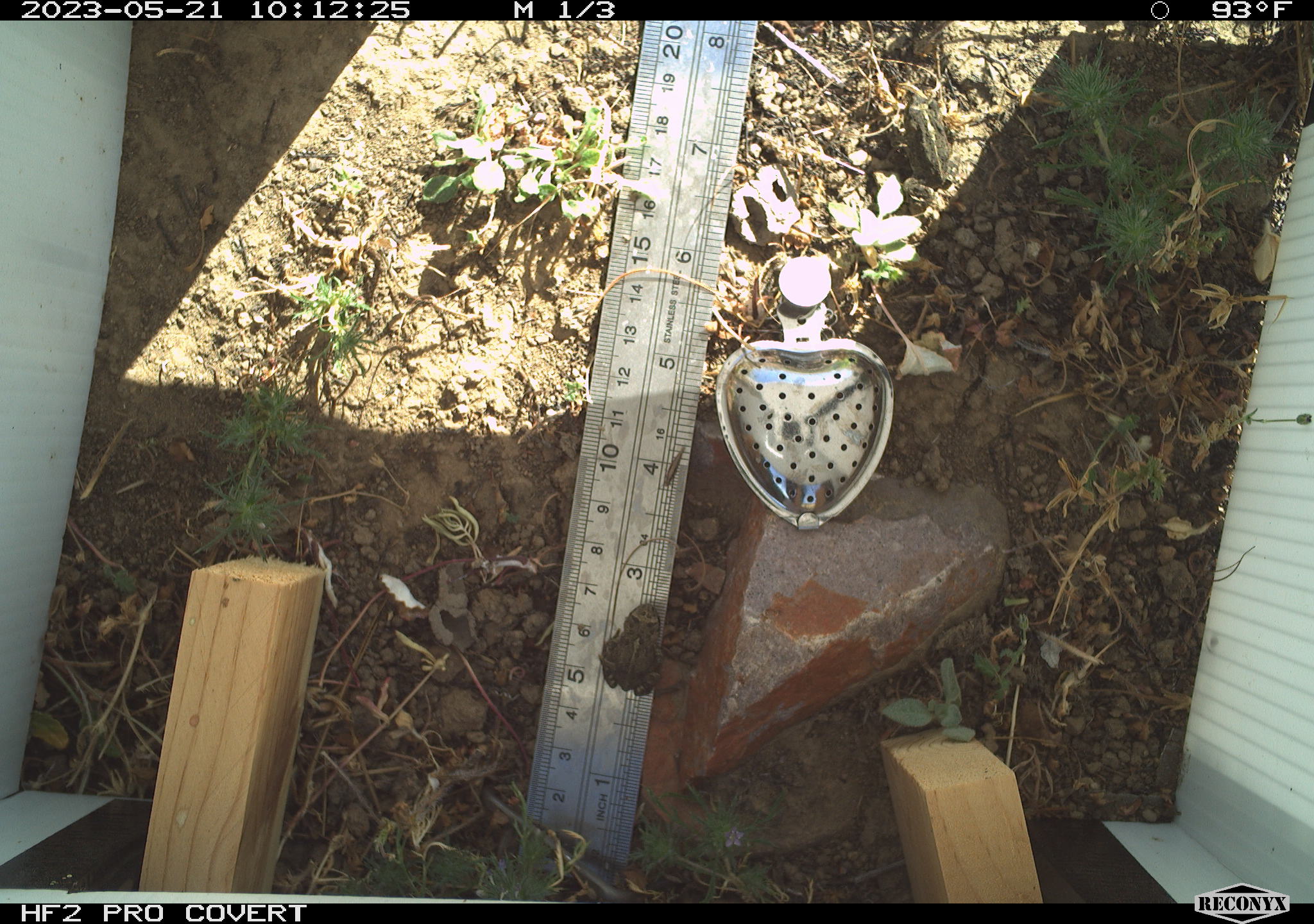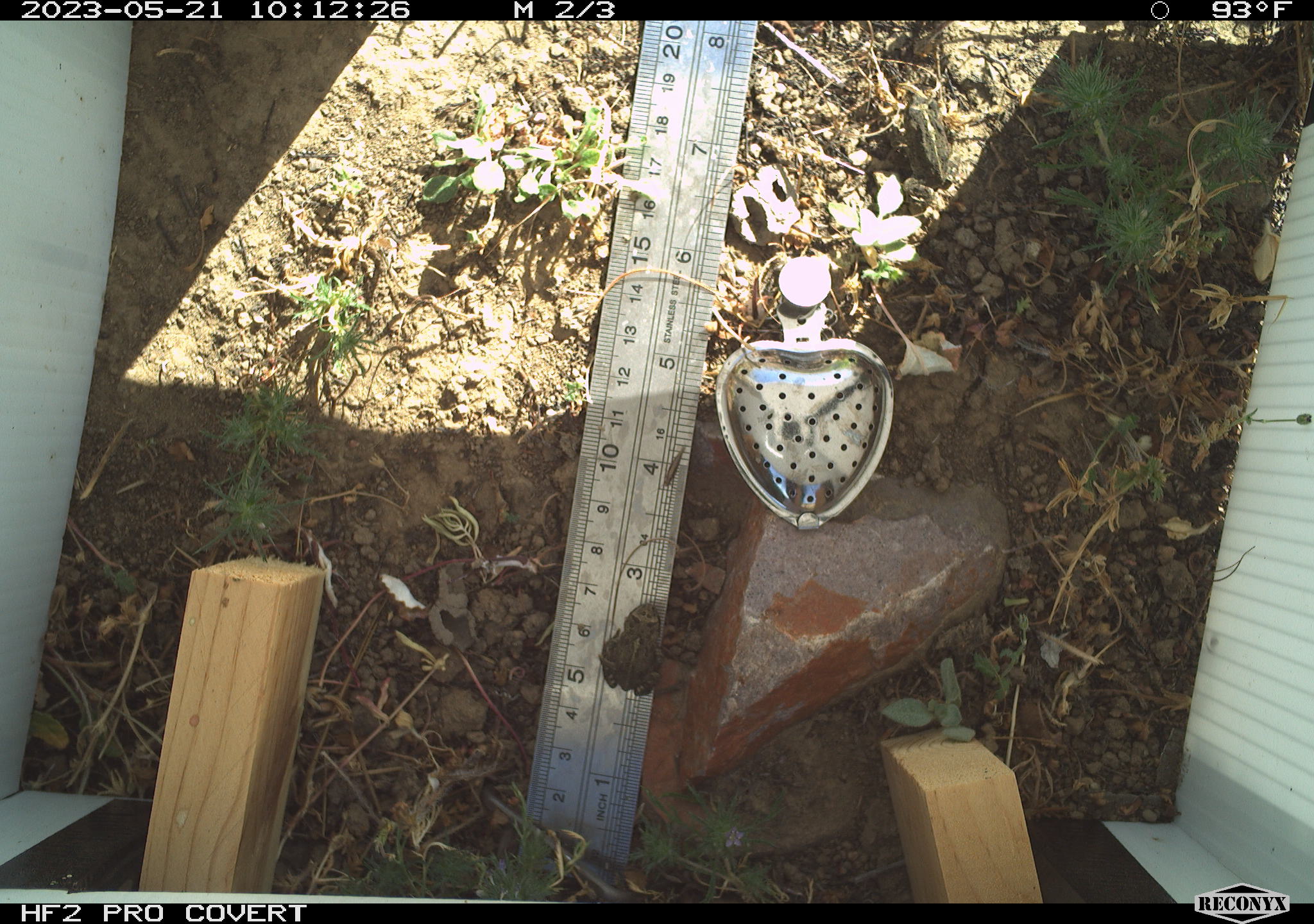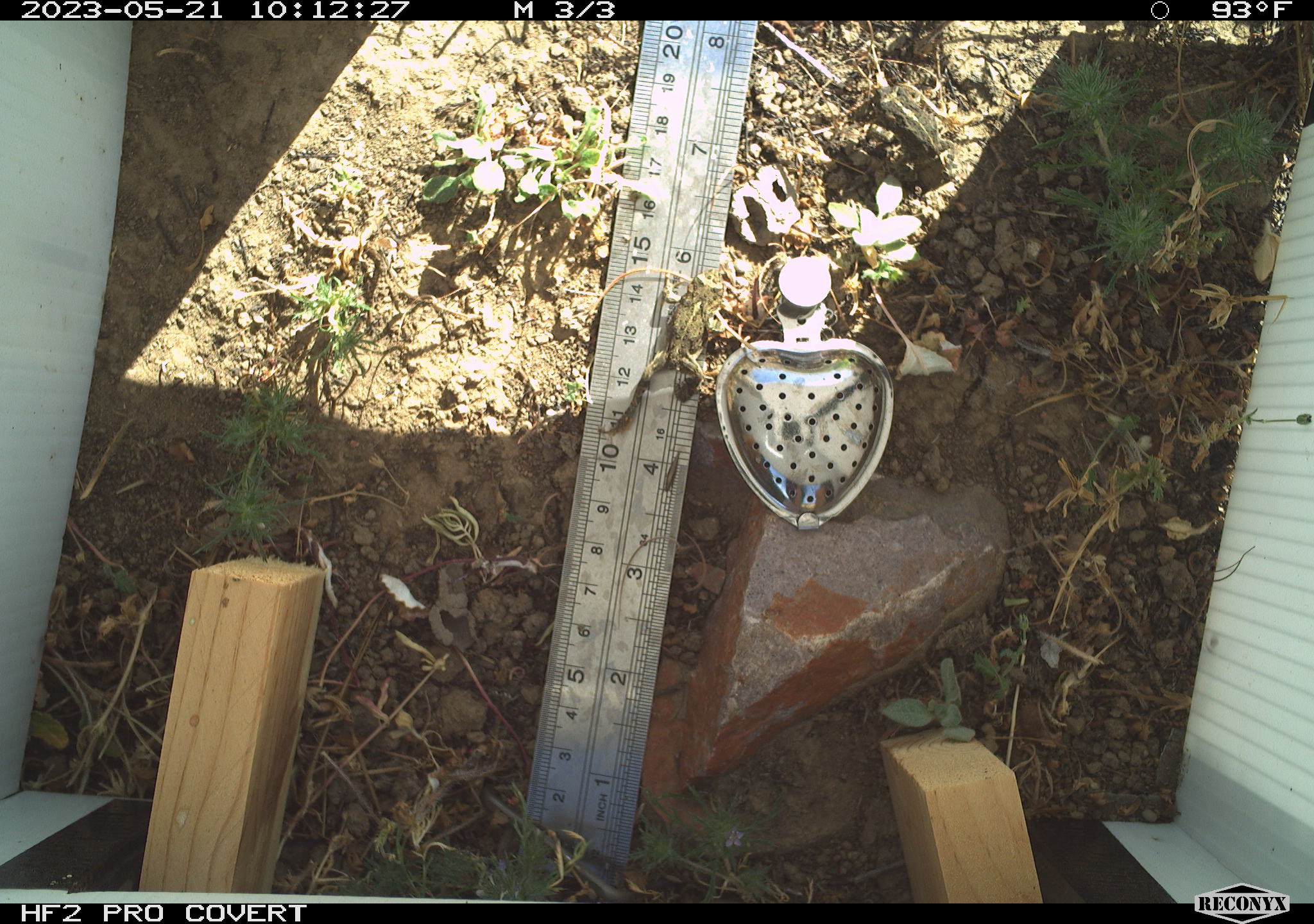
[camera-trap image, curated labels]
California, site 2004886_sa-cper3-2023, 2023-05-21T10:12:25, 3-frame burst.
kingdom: Animalia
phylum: Chordata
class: Amphibia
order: Anura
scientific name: Anura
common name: frogs